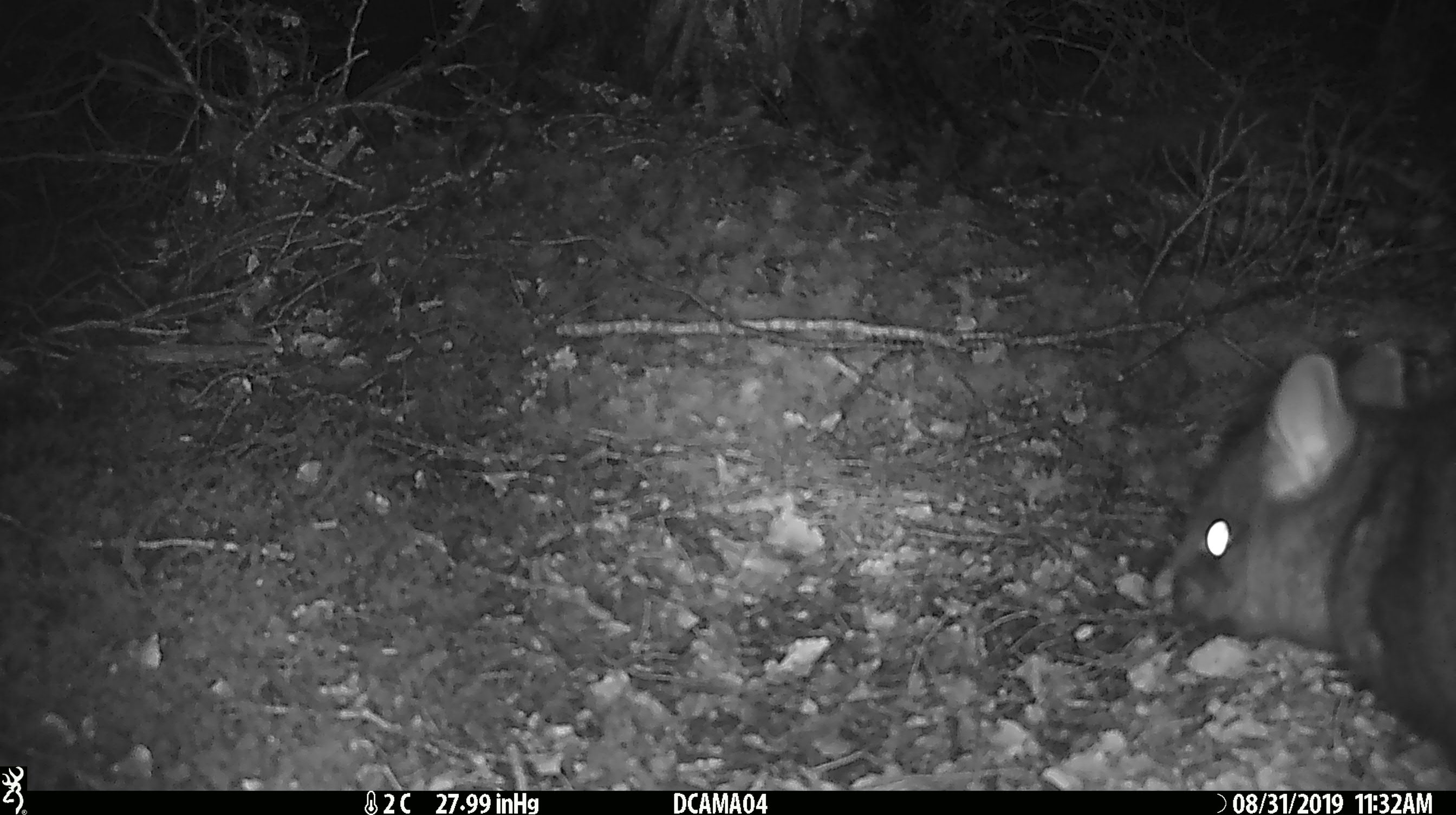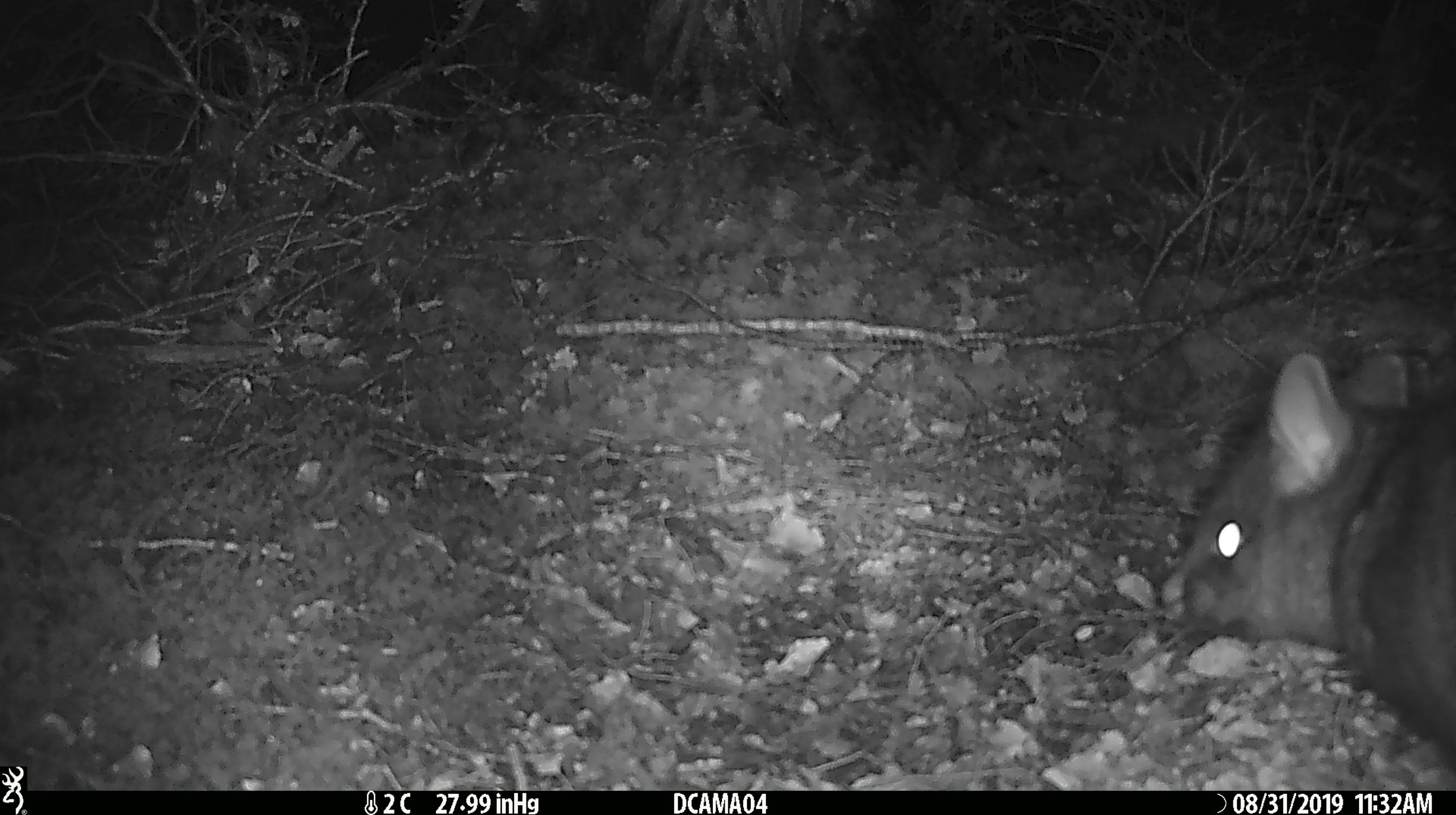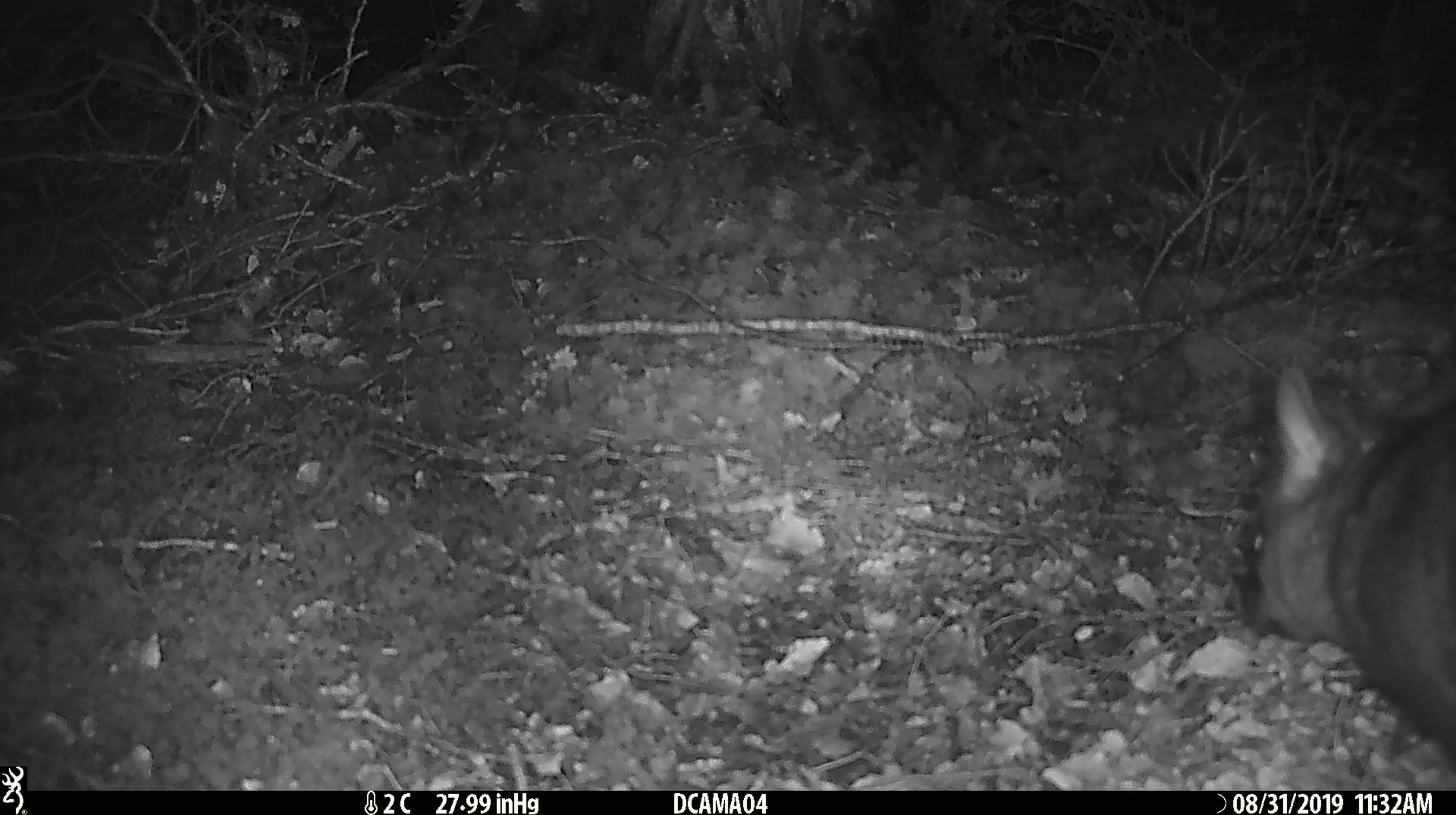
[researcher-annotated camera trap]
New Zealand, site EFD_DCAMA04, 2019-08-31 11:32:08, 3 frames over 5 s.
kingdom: Animalia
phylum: Chordata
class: Mammalia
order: Diprotodontia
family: Phalangeridae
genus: Trichosurus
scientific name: Trichosurus vulpecula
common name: common brushtail possum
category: possum